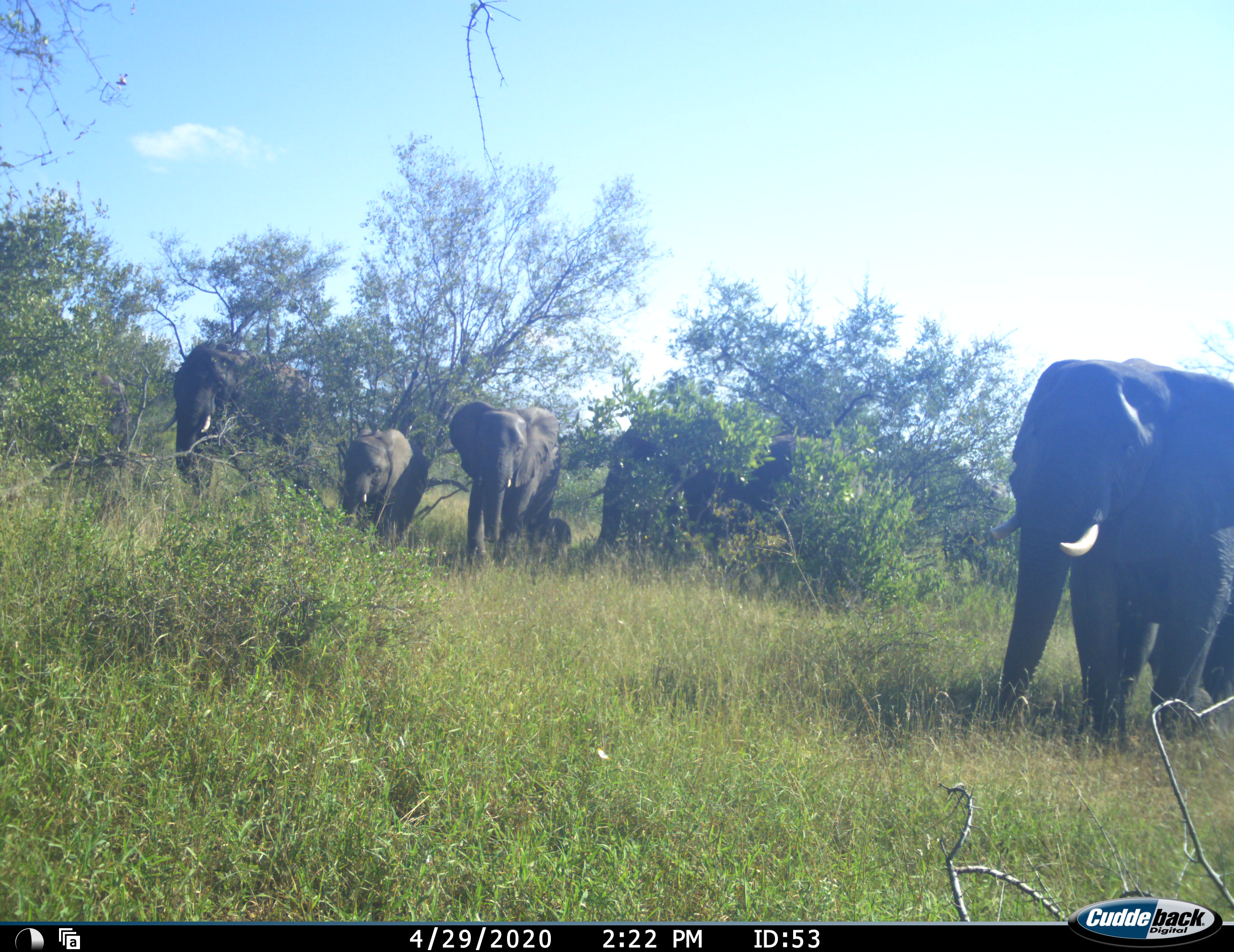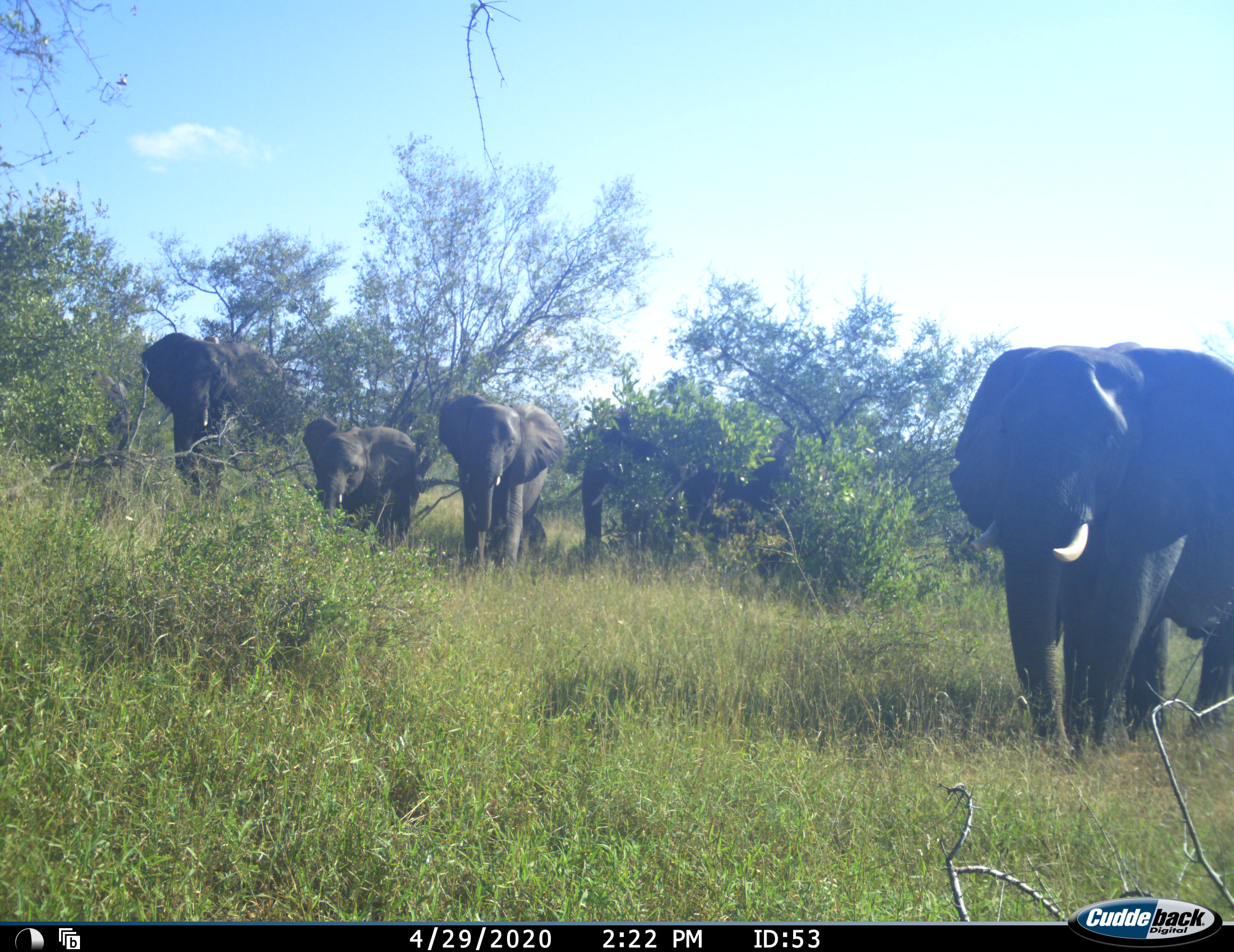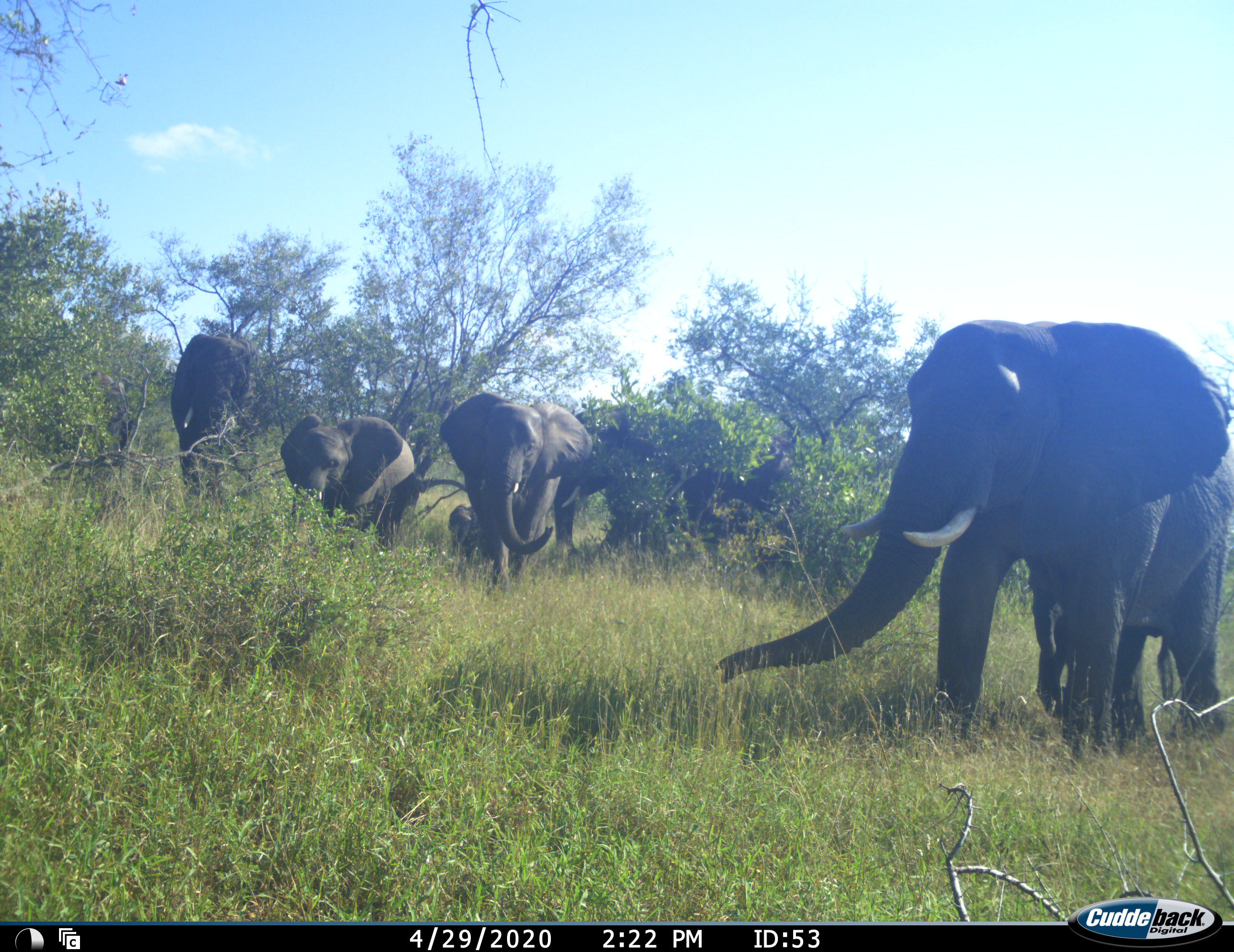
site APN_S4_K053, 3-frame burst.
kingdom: Animalia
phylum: Chordata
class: Mammalia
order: Proboscidea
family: Elephantidae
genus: Loxodonta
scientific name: Loxodonta africana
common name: african bush elephant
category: elephant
Elephant (african bush elephant) (Loxodonta africana), count 6. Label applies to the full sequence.